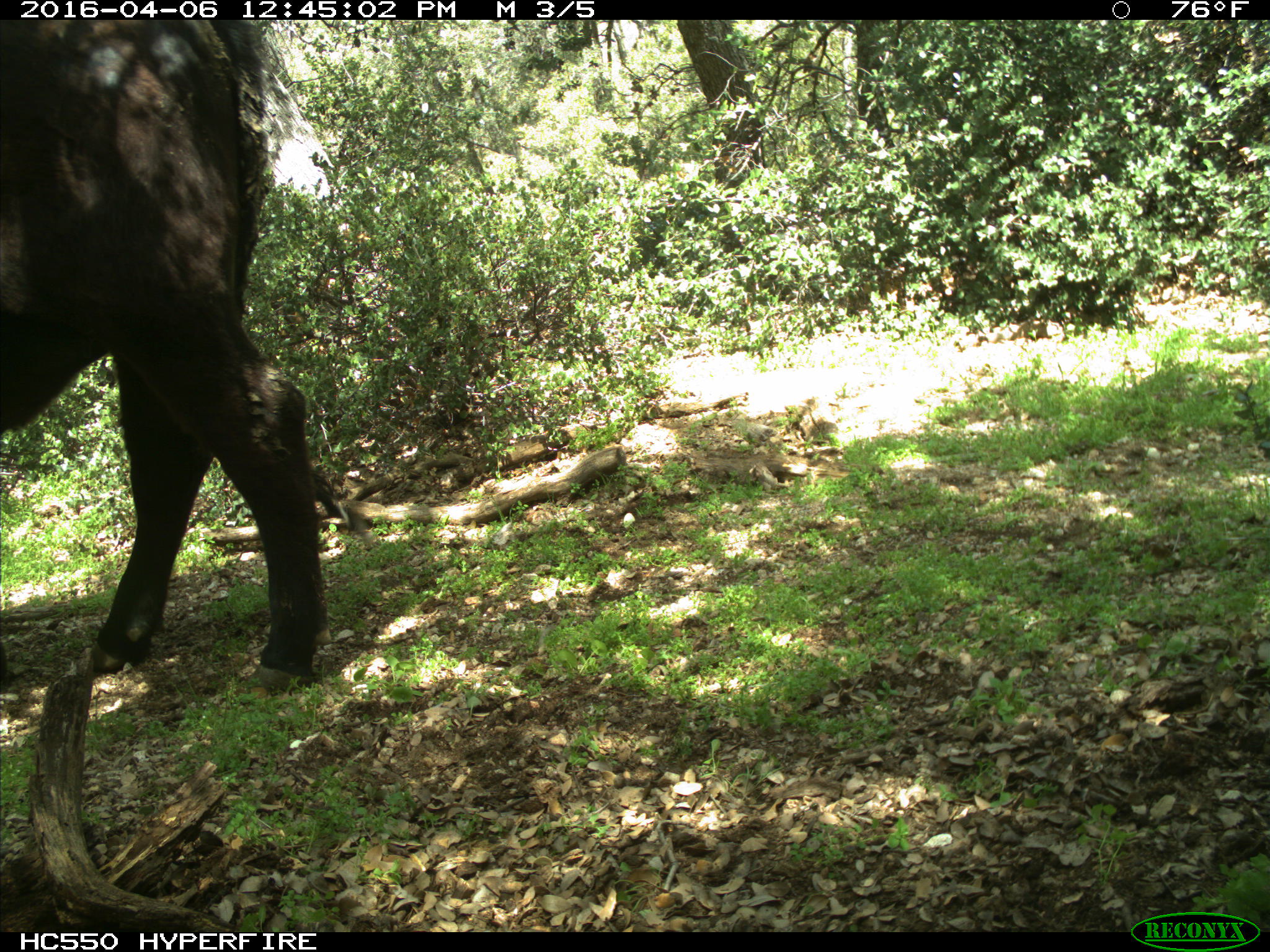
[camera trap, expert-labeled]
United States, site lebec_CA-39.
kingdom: Animalia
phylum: Chordata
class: Mammalia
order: Artiodactyla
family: Bovidae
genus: Bos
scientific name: Bos taurus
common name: domestic cow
Bos taurus (domestic cow).